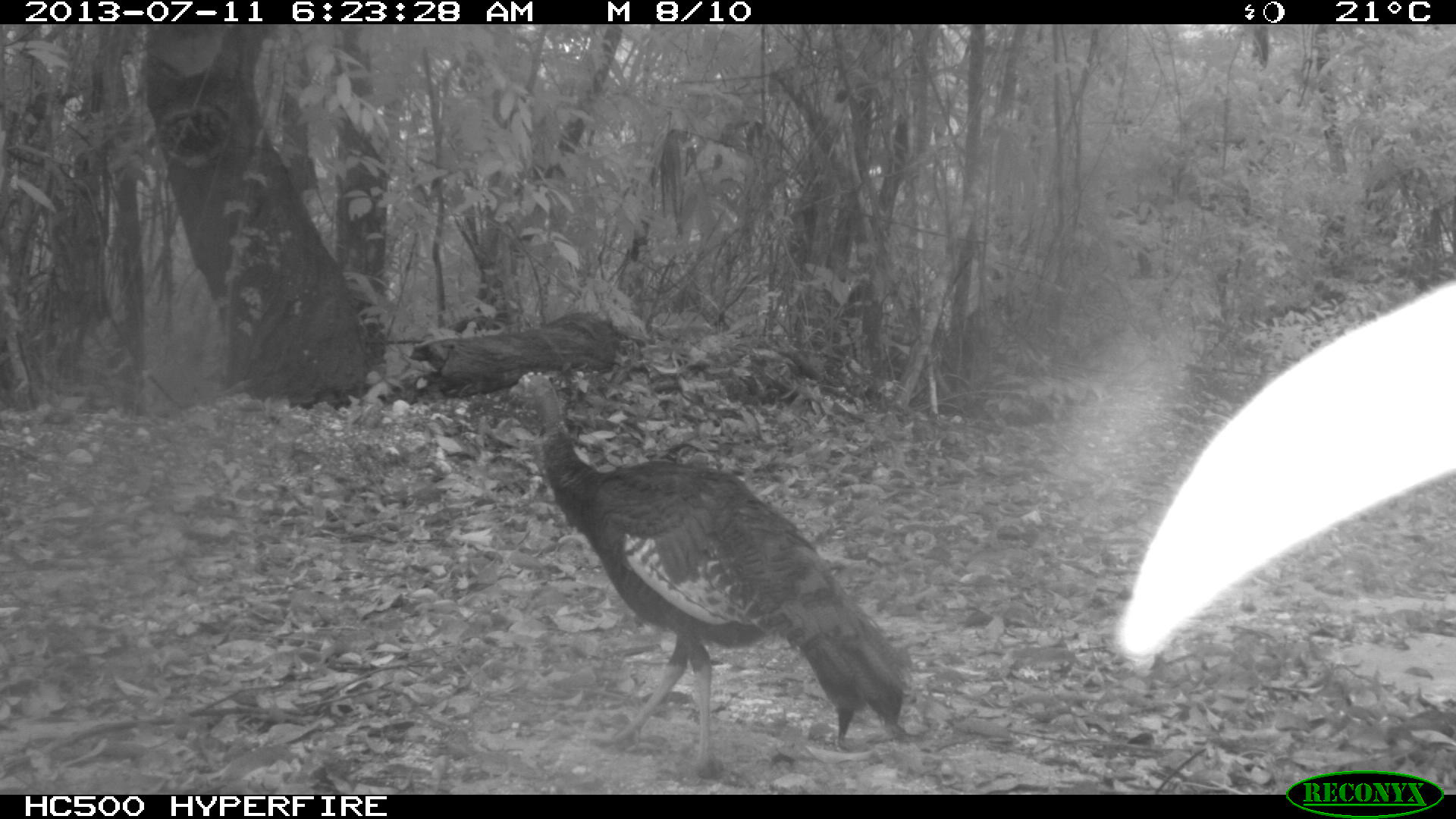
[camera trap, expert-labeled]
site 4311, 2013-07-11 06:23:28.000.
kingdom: Animalia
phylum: Chordata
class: Aves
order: Galliformes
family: Phasianidae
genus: Meleagris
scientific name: Meleagris ocellata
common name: ocellated turkey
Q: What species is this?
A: Meleagris ocellata (ocellated turkey).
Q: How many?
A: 1.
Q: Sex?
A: Female.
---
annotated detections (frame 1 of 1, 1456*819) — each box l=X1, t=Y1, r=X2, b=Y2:
meleagris ocellata: l=505, t=367, r=913, b=778